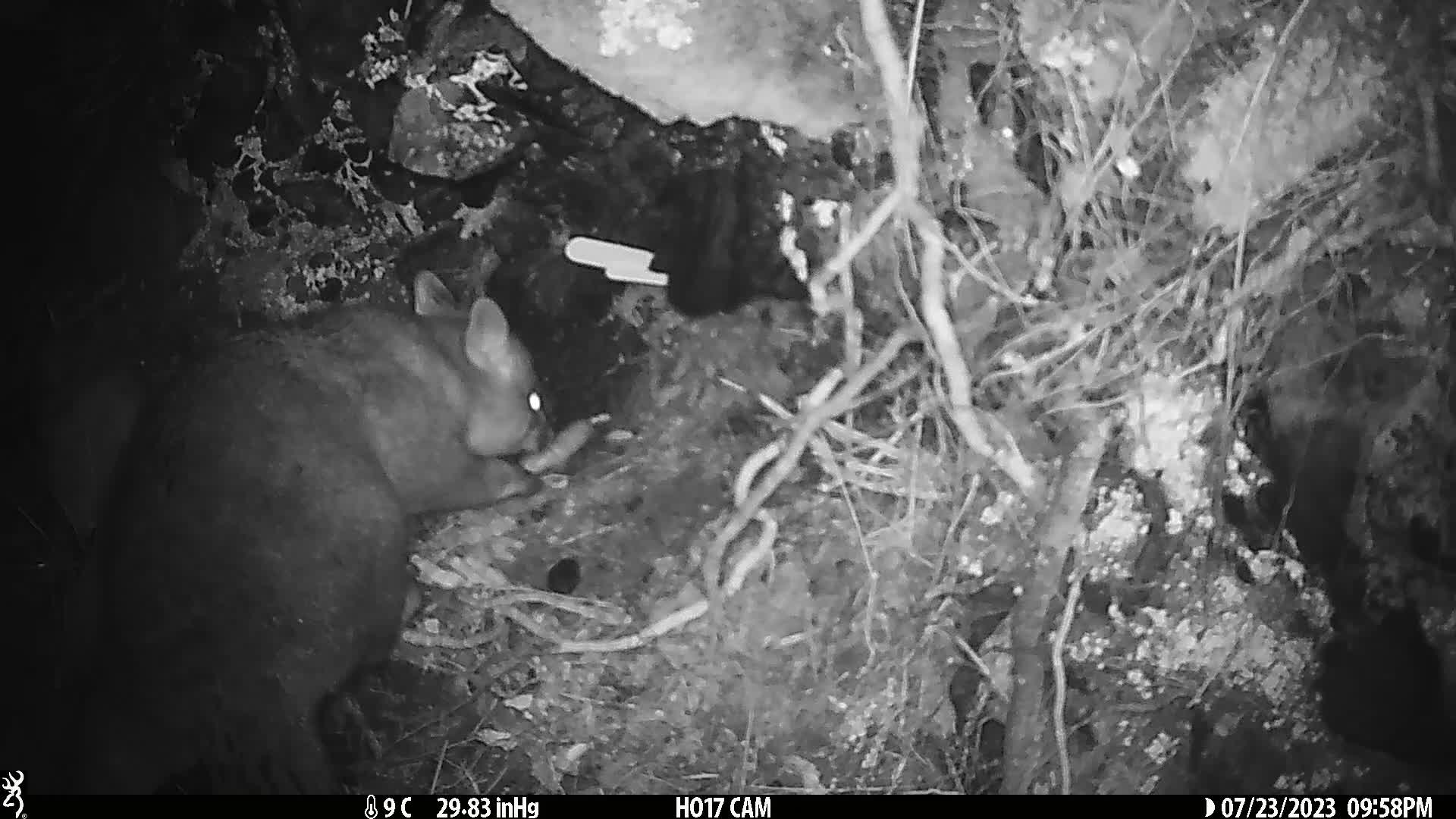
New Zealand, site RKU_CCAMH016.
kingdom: Animalia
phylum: Chordata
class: Mammalia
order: Diprotodontia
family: Phalangeridae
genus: Trichosurus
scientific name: Trichosurus vulpecula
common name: common brushtail possum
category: possum